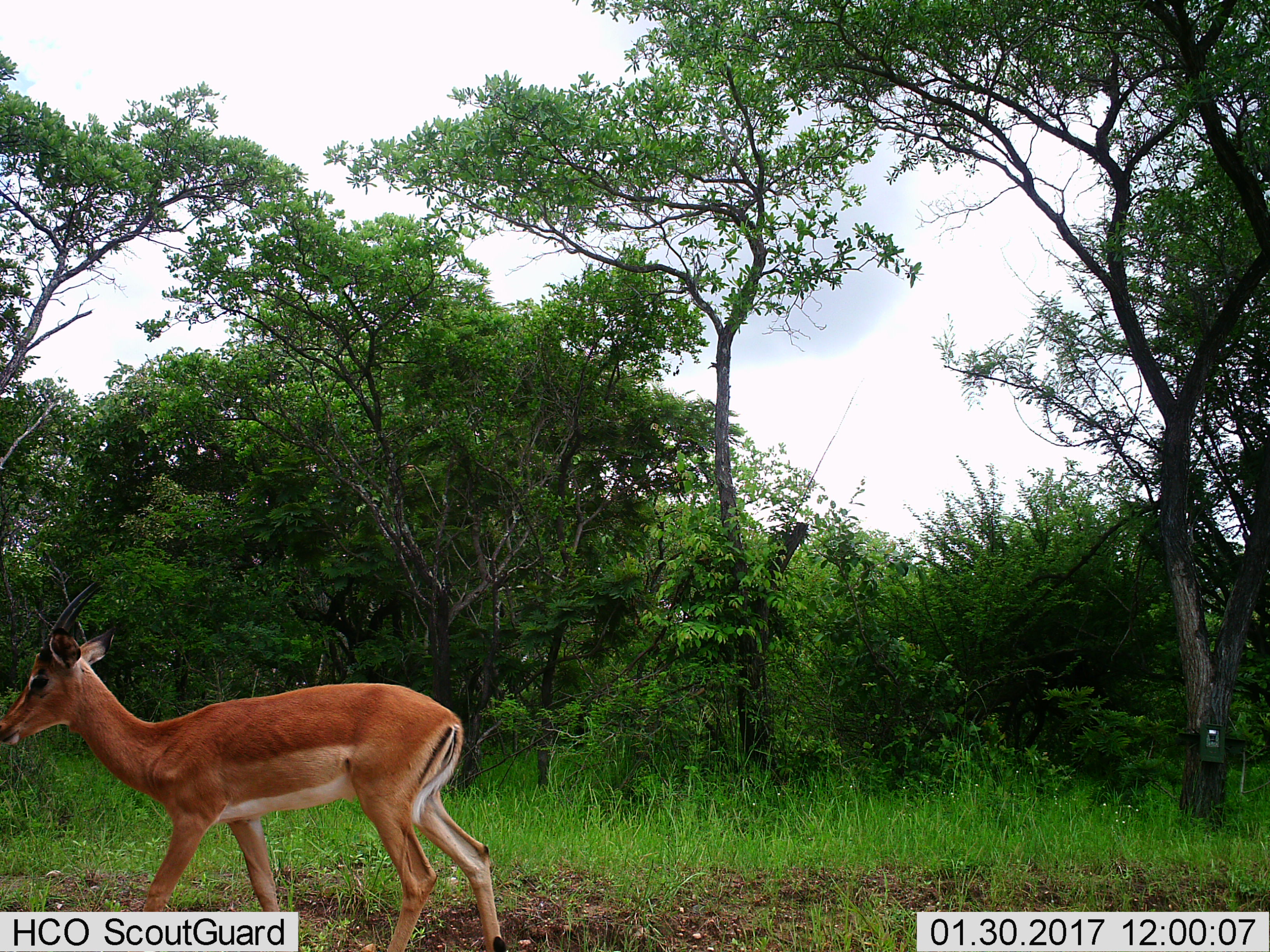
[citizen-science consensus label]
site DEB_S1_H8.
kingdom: Animalia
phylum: Chordata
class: Mammalia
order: Artiodactyla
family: Bovidae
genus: Aepyceros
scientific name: Aepyceros melampus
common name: impala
Impala (Aepyceros melampus), count 1. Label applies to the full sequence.